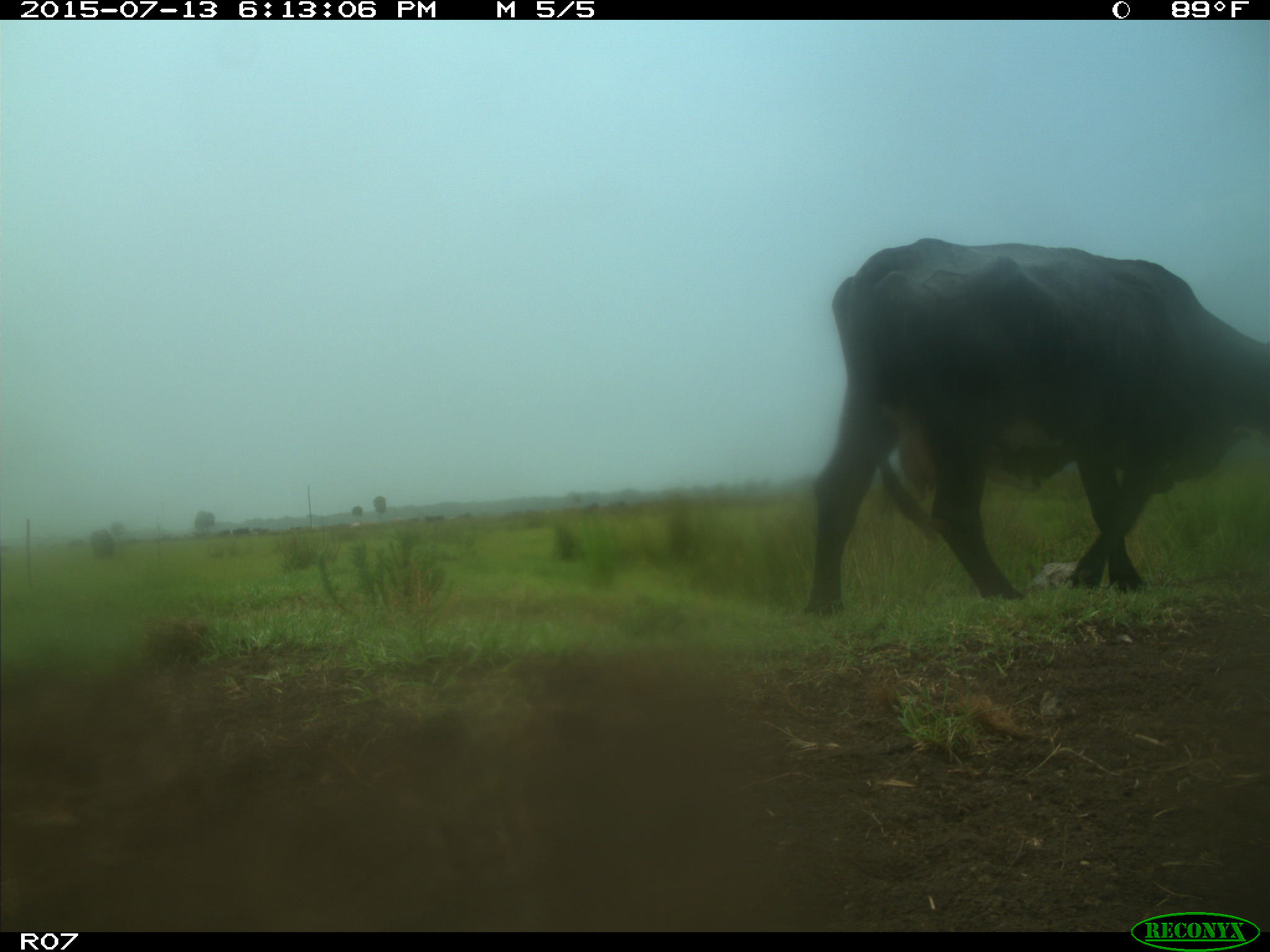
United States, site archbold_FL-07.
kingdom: Animalia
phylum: Chordata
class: Mammalia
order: Artiodactyla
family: Bovidae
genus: Bos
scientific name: Bos taurus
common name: domestic cow